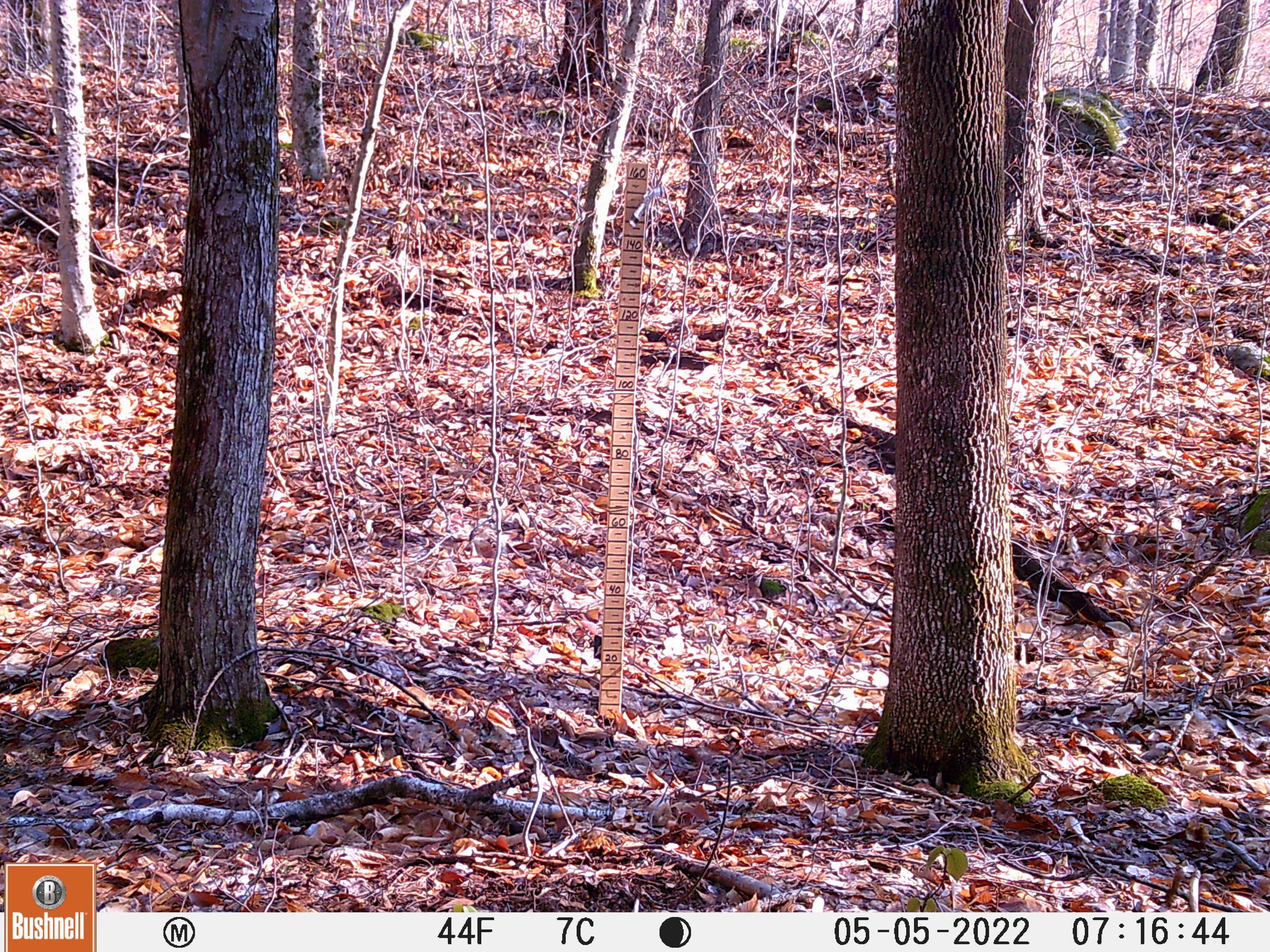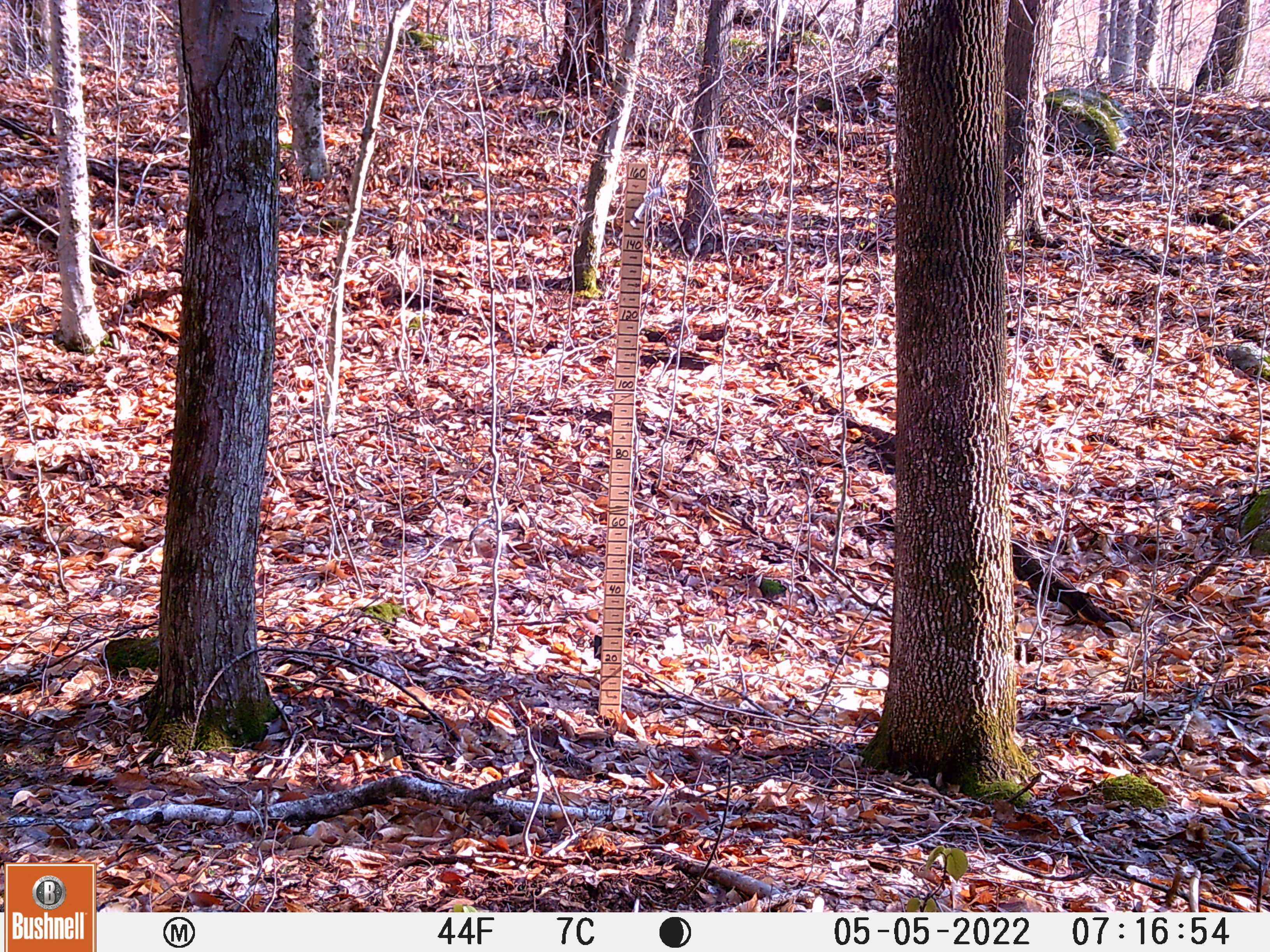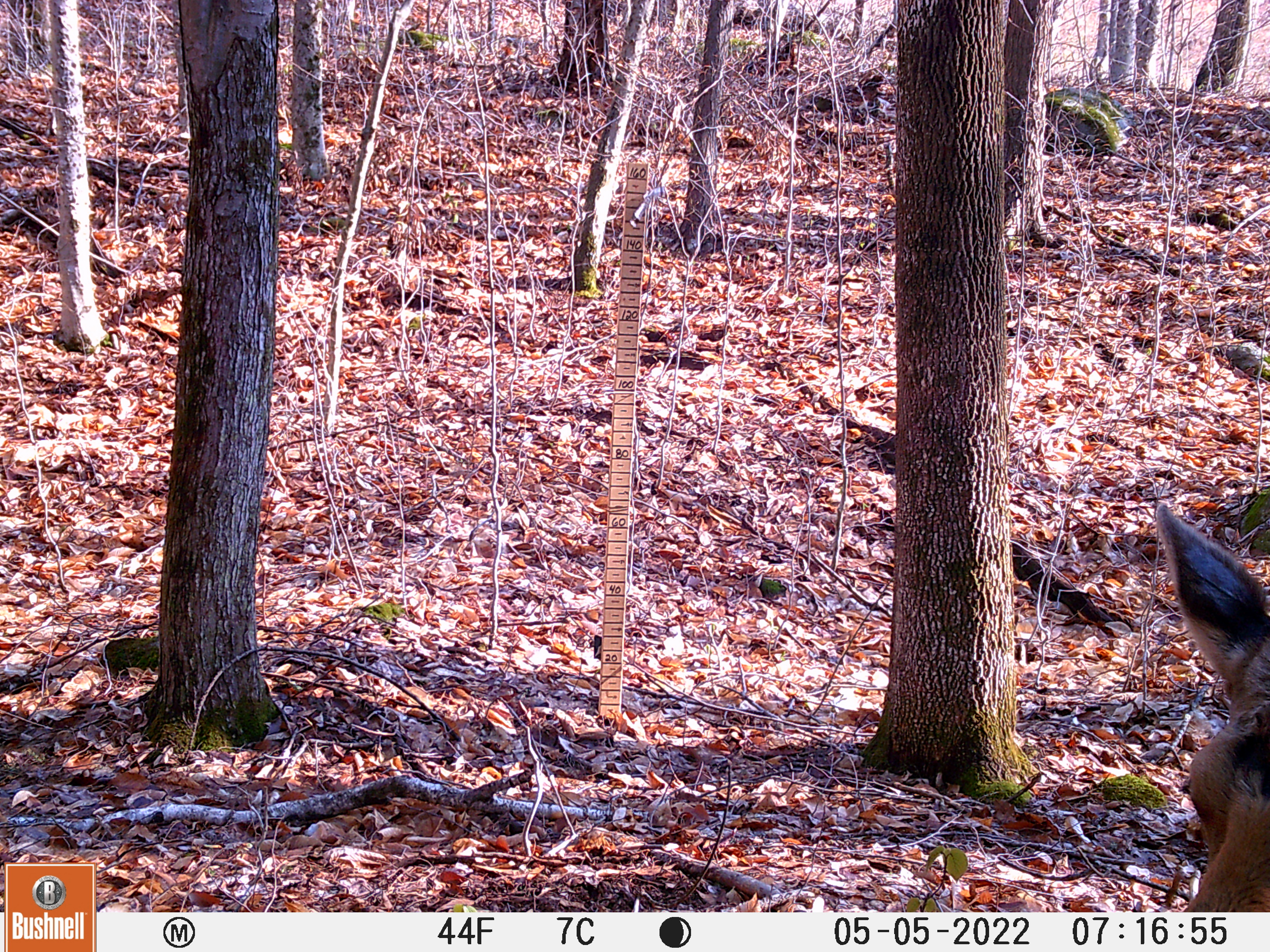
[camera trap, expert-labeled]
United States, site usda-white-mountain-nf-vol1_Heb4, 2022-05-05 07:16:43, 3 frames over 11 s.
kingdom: Animalia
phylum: Chordata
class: Mammalia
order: Artiodactyla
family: Cervidae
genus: Alces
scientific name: Alces alces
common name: moose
Moose (Alces alces).